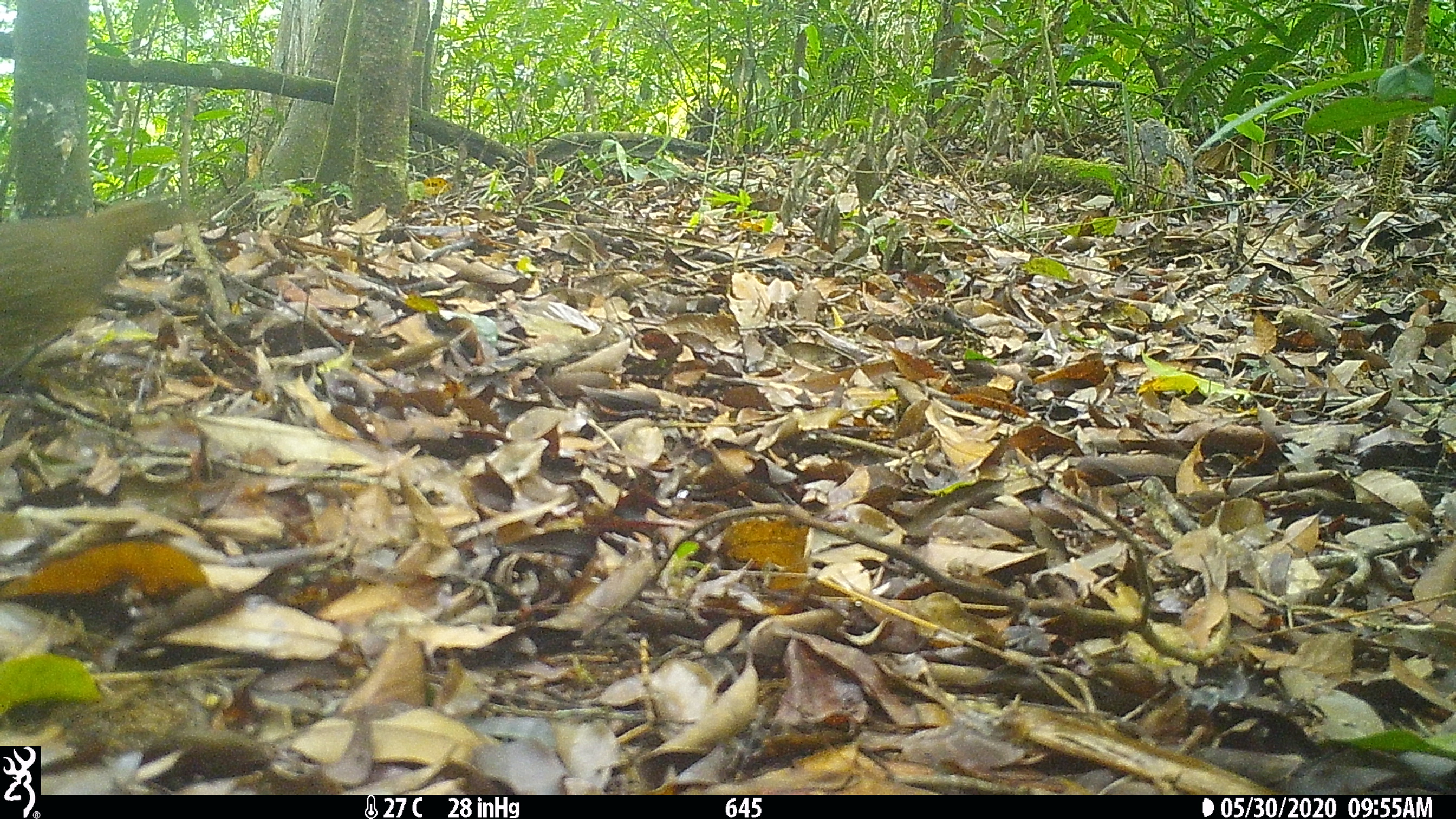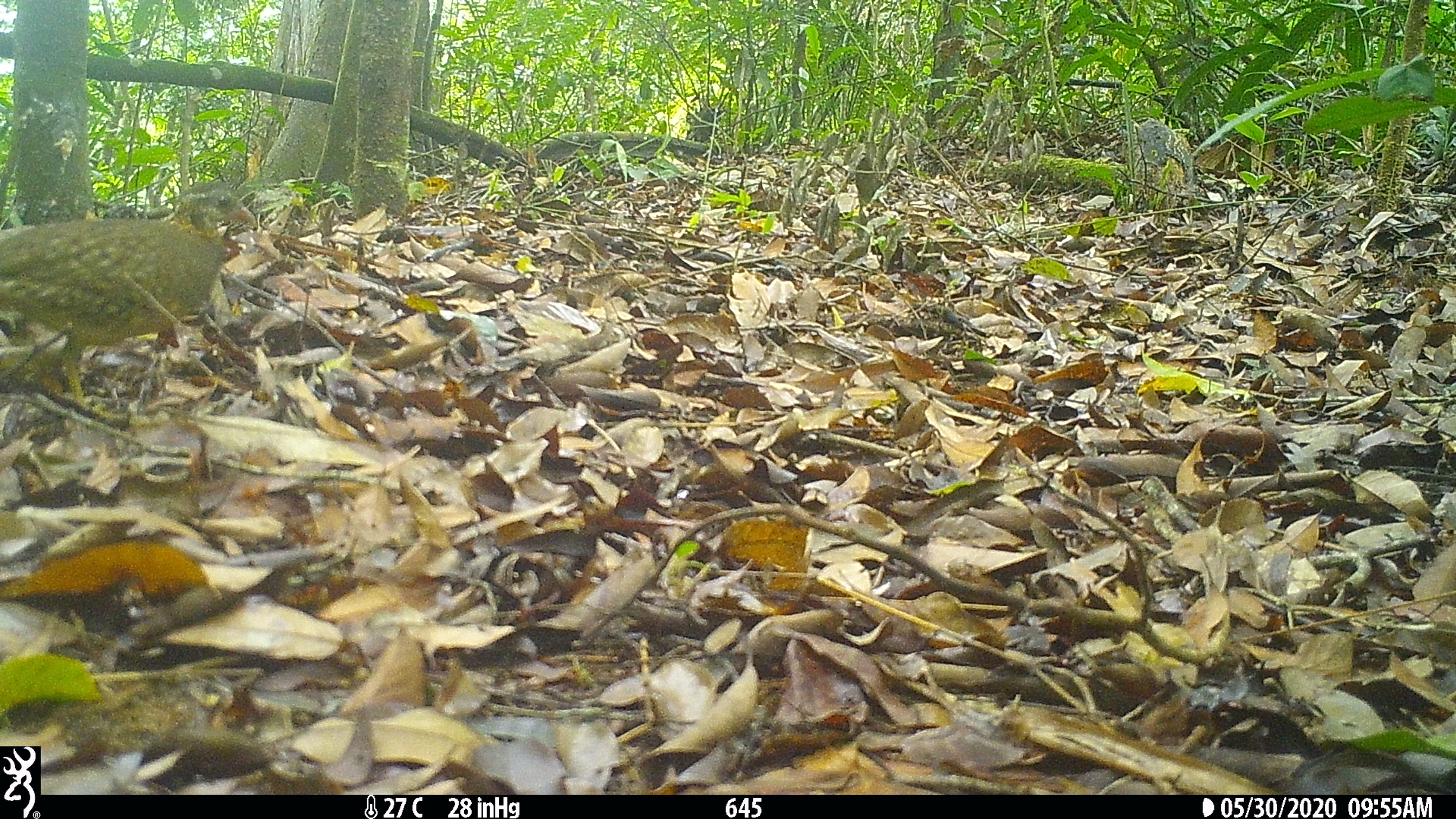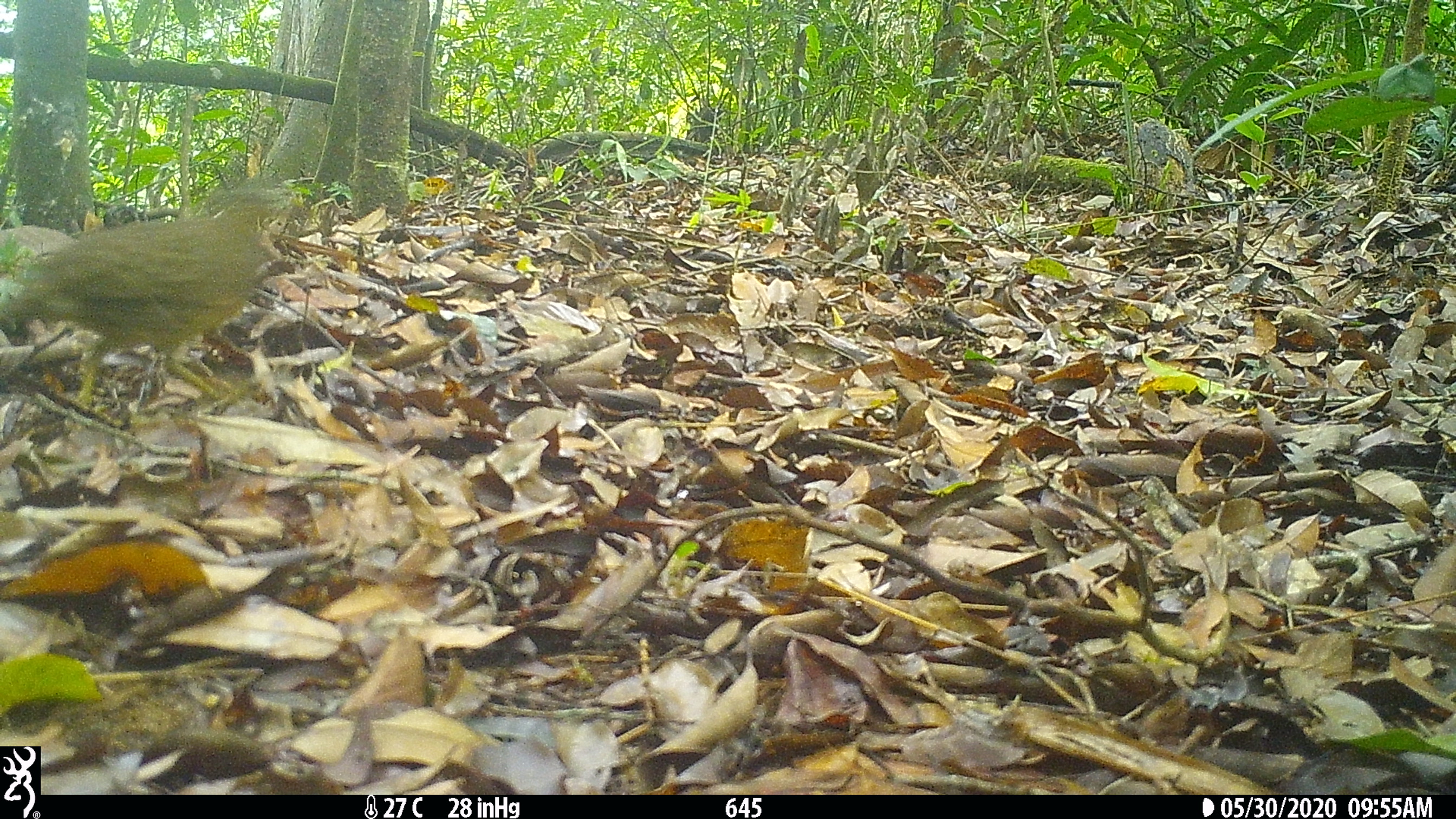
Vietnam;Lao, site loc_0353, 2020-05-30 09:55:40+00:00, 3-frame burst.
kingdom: Animalia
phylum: Chordata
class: Aves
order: Galliformes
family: Phasianidae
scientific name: Phasianidae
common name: partridge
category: unidentified partridge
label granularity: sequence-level